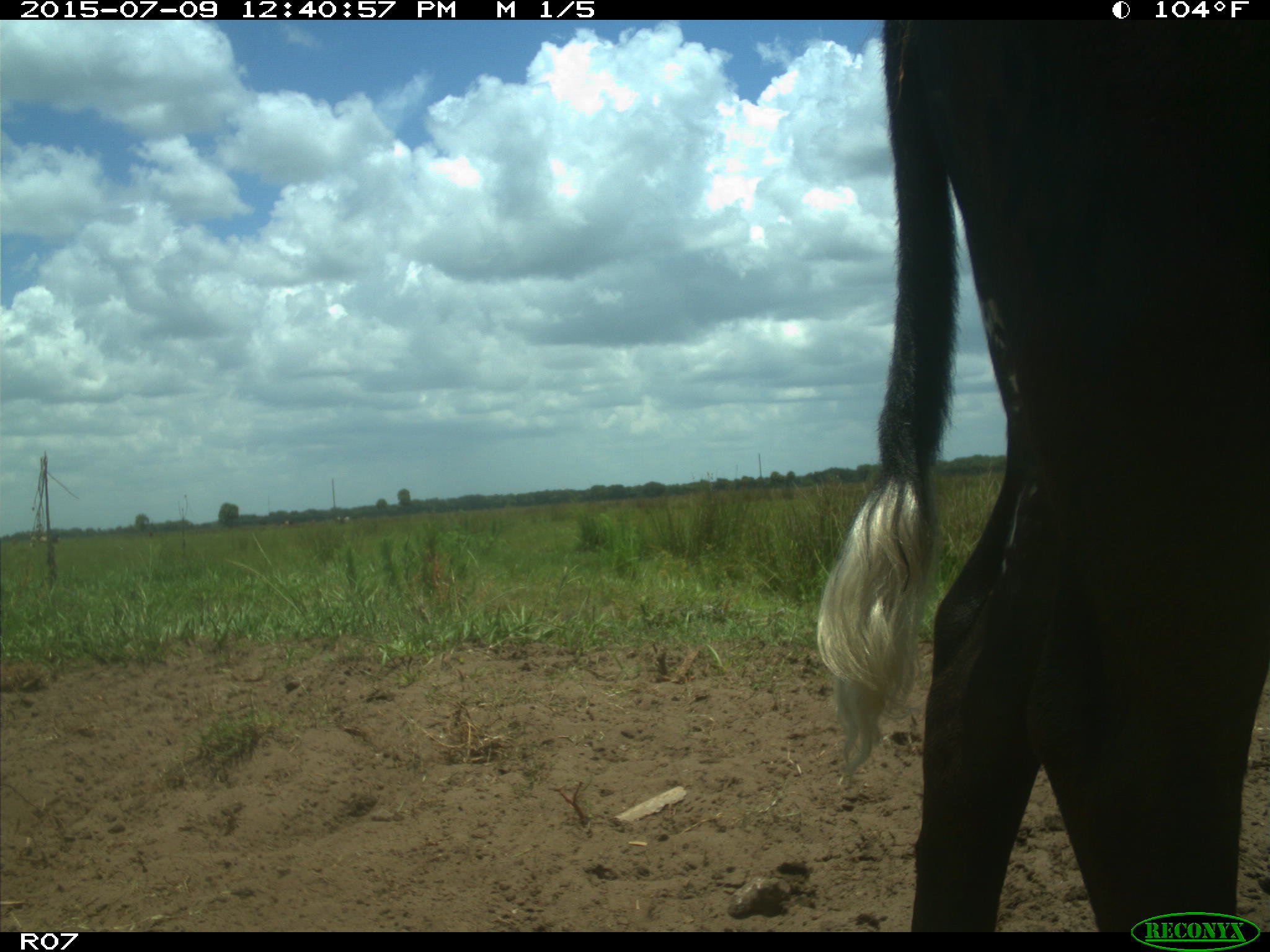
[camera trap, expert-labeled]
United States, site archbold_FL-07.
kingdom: Animalia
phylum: Chordata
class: Mammalia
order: Artiodactyla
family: Bovidae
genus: Bos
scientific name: Bos taurus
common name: domestic cow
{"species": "Bos taurus (domestic cow)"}